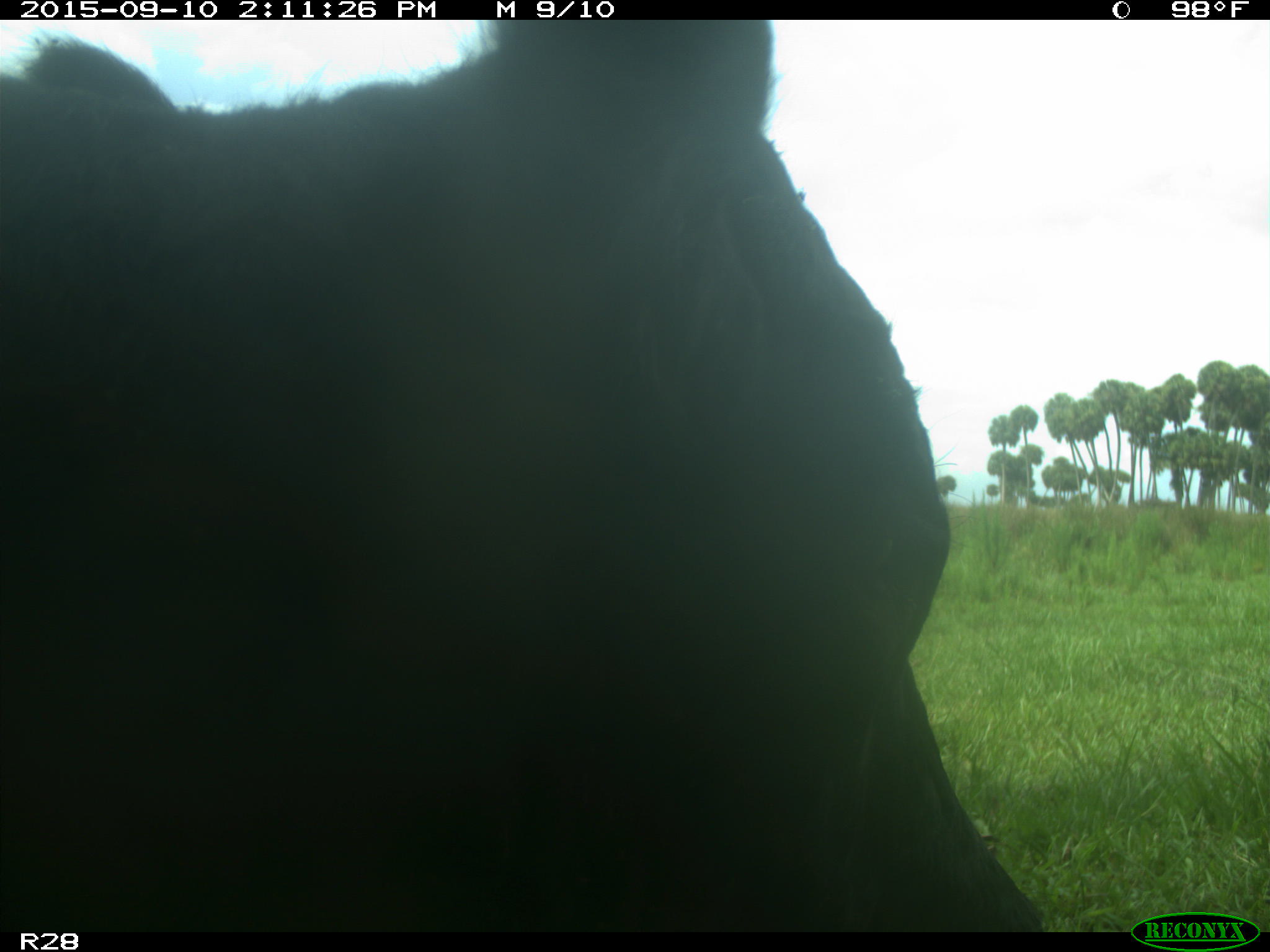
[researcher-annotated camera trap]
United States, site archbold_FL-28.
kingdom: Animalia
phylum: Chordata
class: Mammalia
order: Artiodactyla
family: Bovidae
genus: Bos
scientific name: Bos taurus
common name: domestic cow